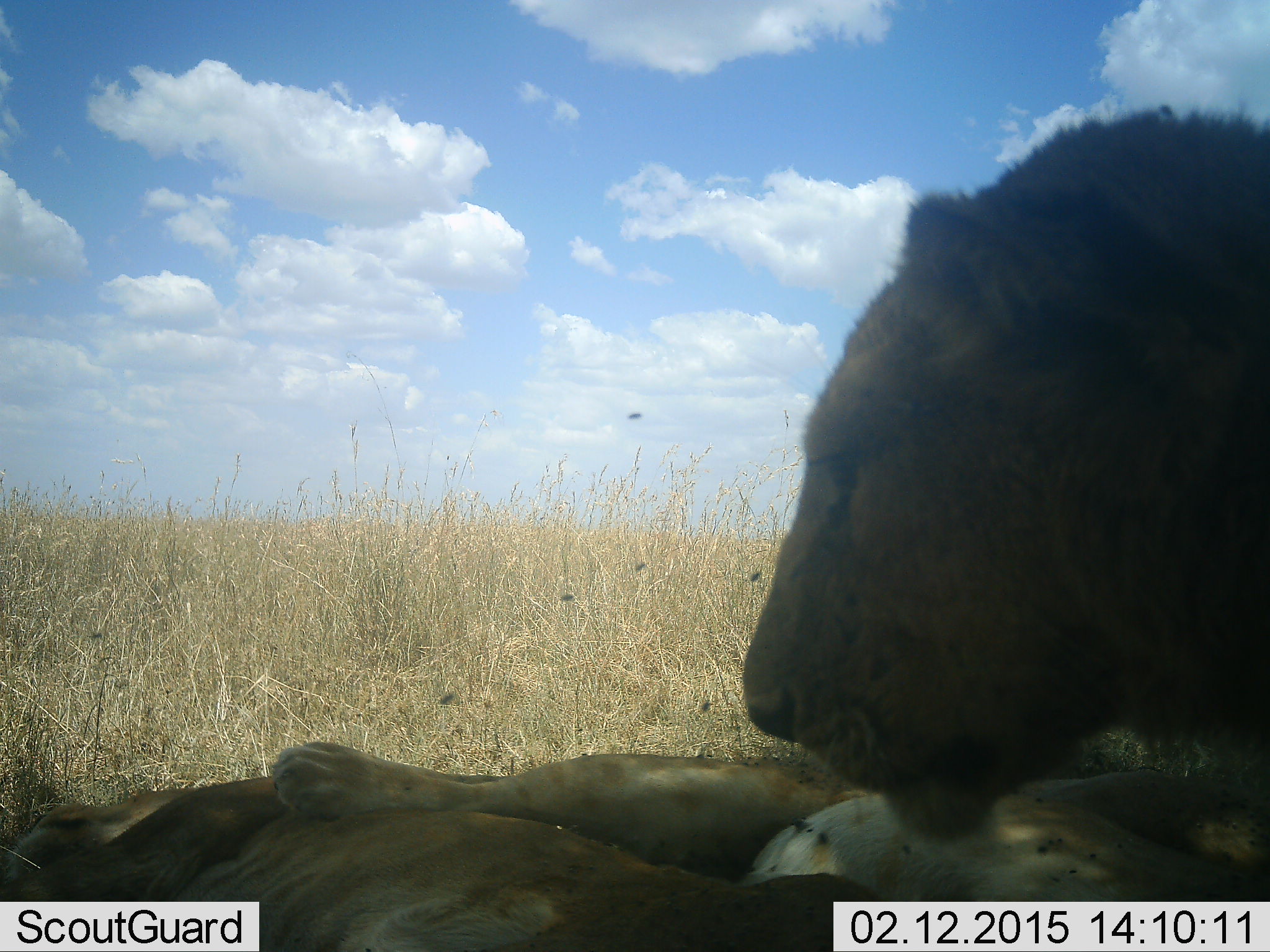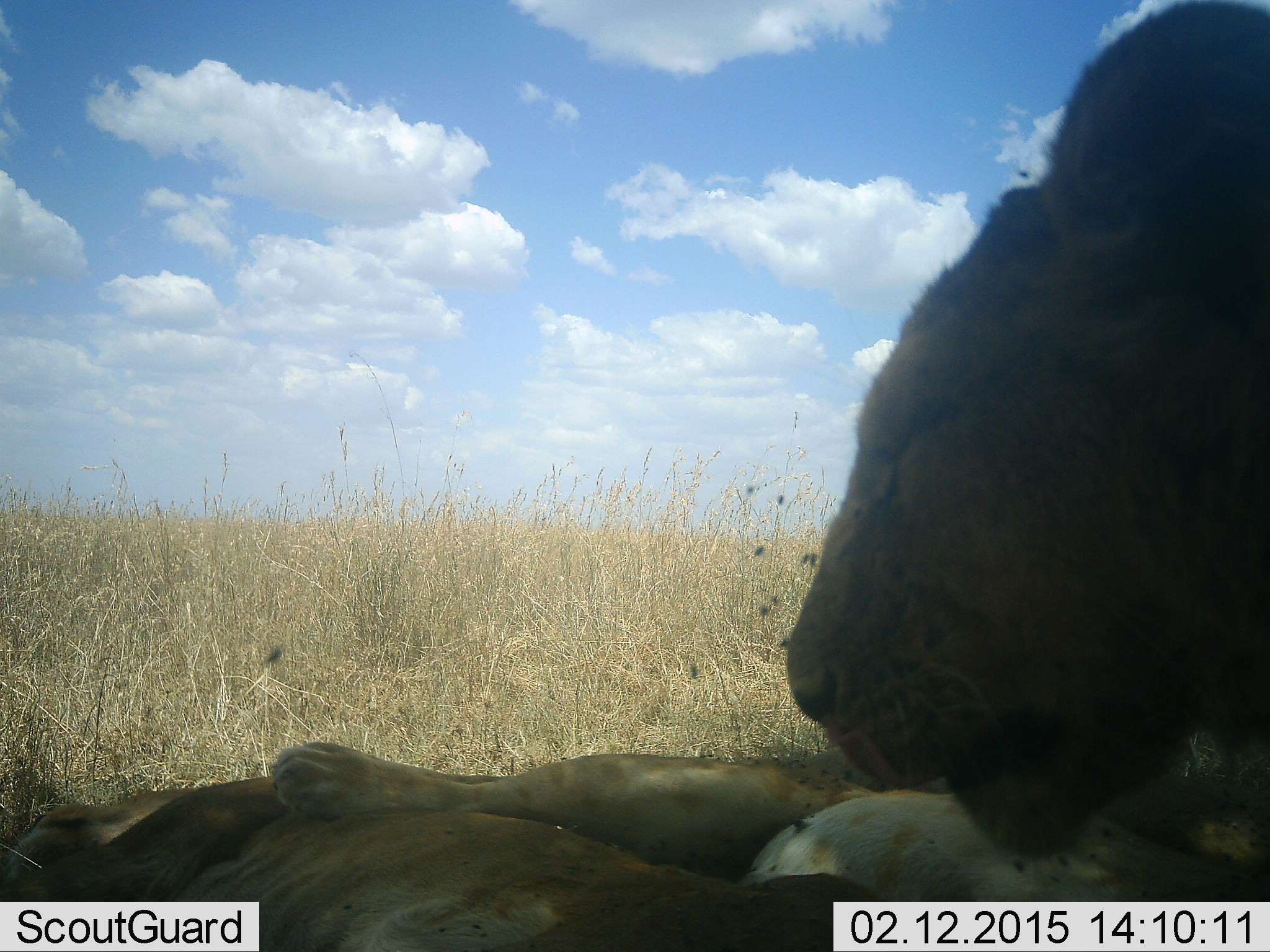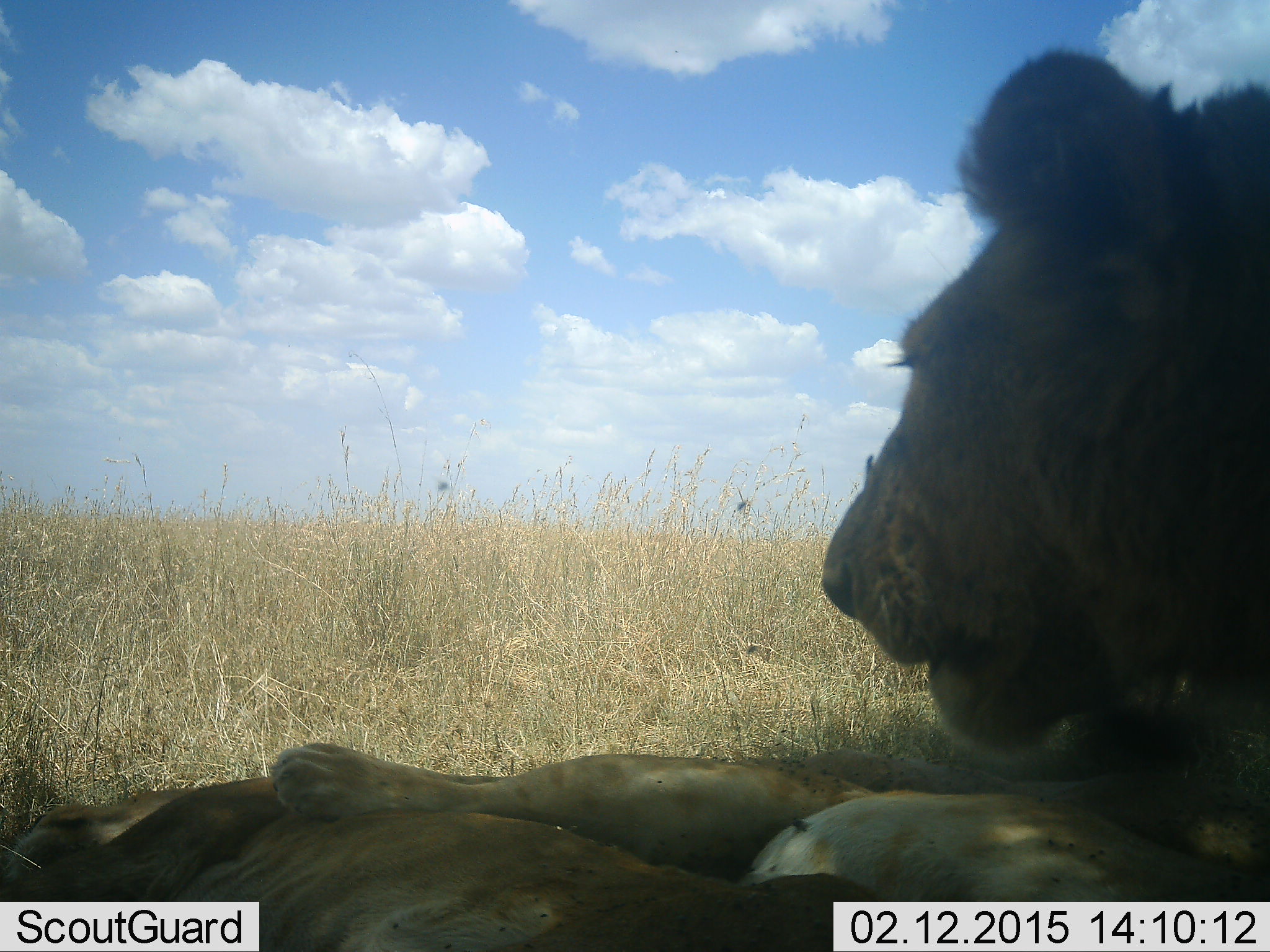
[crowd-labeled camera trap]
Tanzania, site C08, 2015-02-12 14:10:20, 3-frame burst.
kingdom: Animalia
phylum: Chordata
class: Mammalia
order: Carnivora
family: Felidae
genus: Panthera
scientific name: Panthera leo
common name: lion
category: lionfemale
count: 3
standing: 0%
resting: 100%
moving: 5%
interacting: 0%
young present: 5%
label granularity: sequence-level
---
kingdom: Animalia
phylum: Chordata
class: Mammalia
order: Carnivora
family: Felidae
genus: Panthera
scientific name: Panthera leo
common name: lion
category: lionmale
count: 1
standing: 20%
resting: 80%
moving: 0%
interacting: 10%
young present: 10%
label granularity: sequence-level